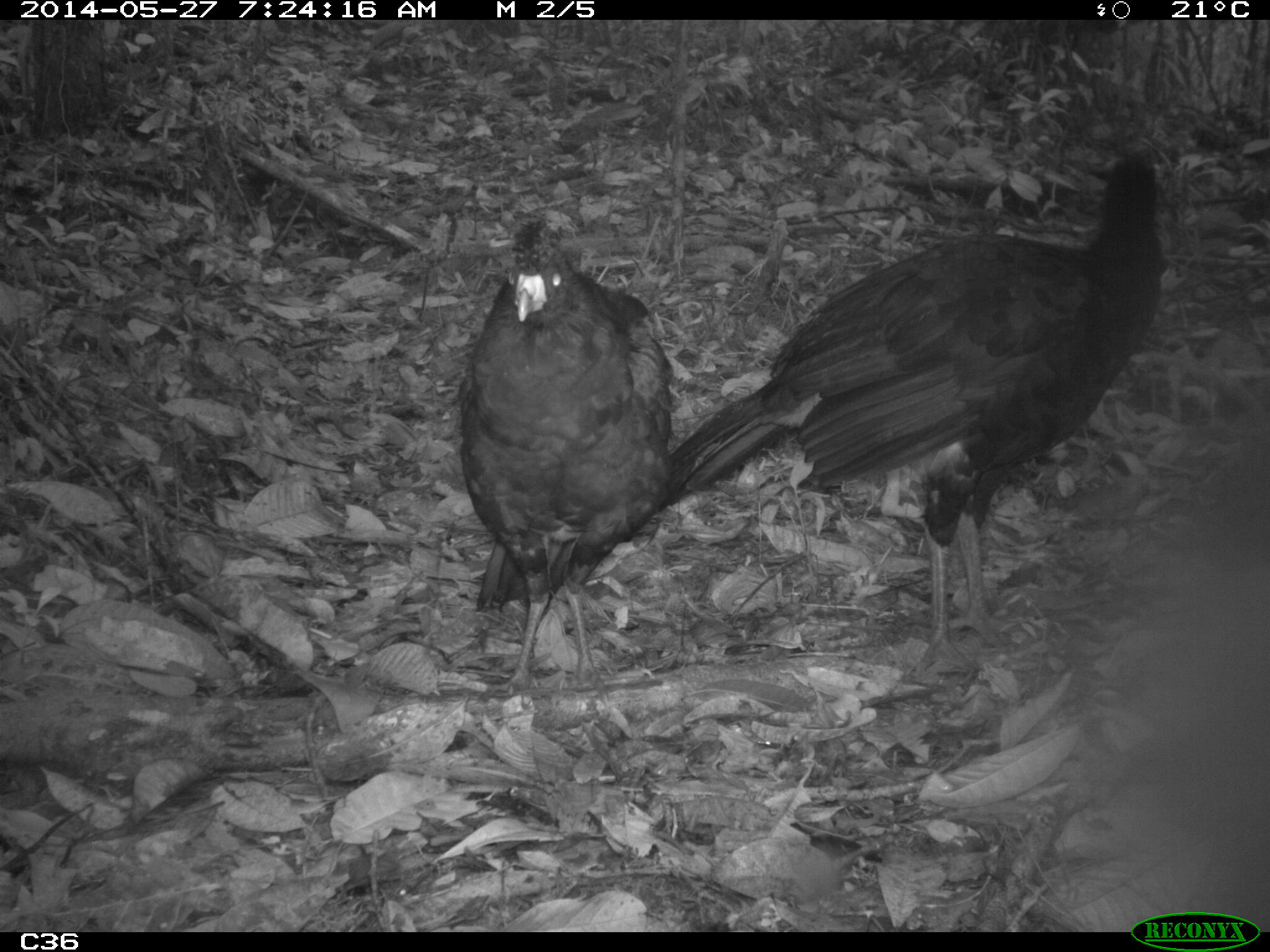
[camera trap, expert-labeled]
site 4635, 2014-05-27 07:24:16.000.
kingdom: Animalia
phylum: Chordata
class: Aves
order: Galliformes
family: Cracidae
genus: Crax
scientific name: Crax alector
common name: black curassow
Crax alector (black curassow), count 2, age adult.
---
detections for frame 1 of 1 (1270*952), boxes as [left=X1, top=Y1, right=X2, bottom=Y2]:
crax alector: [left=665, top=153, right=1166, bottom=674]; [left=456, top=218, right=673, bottom=704]